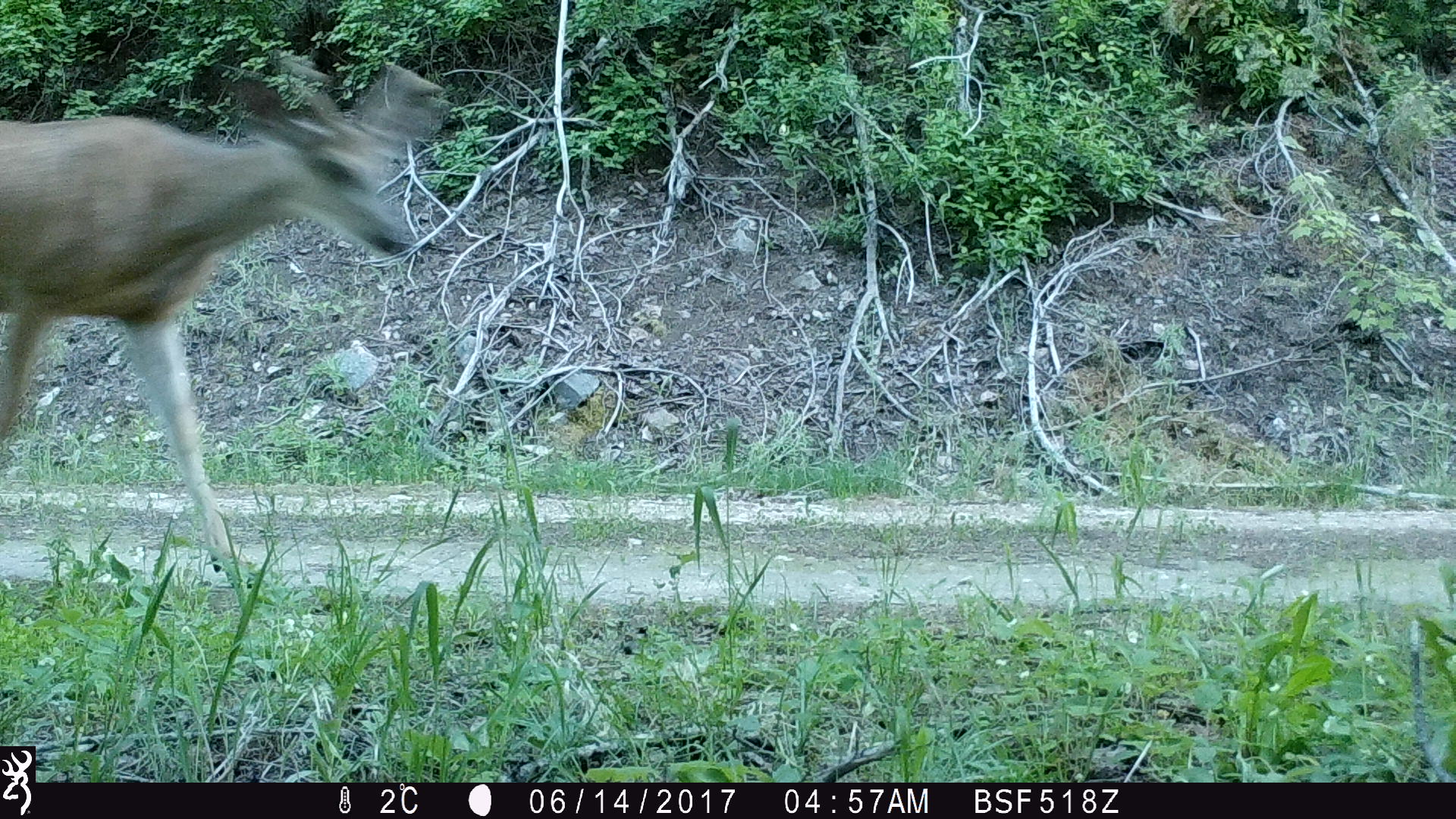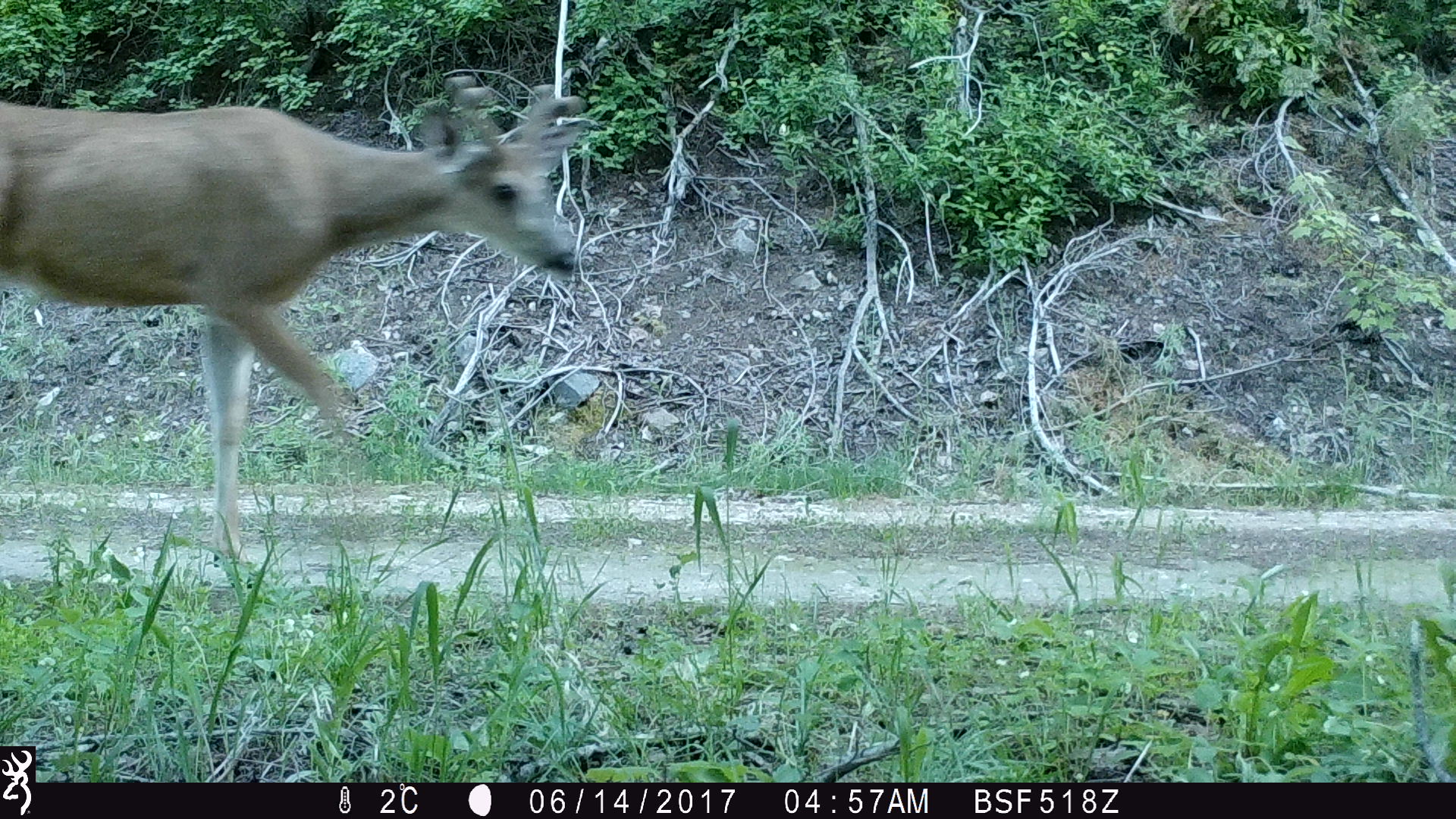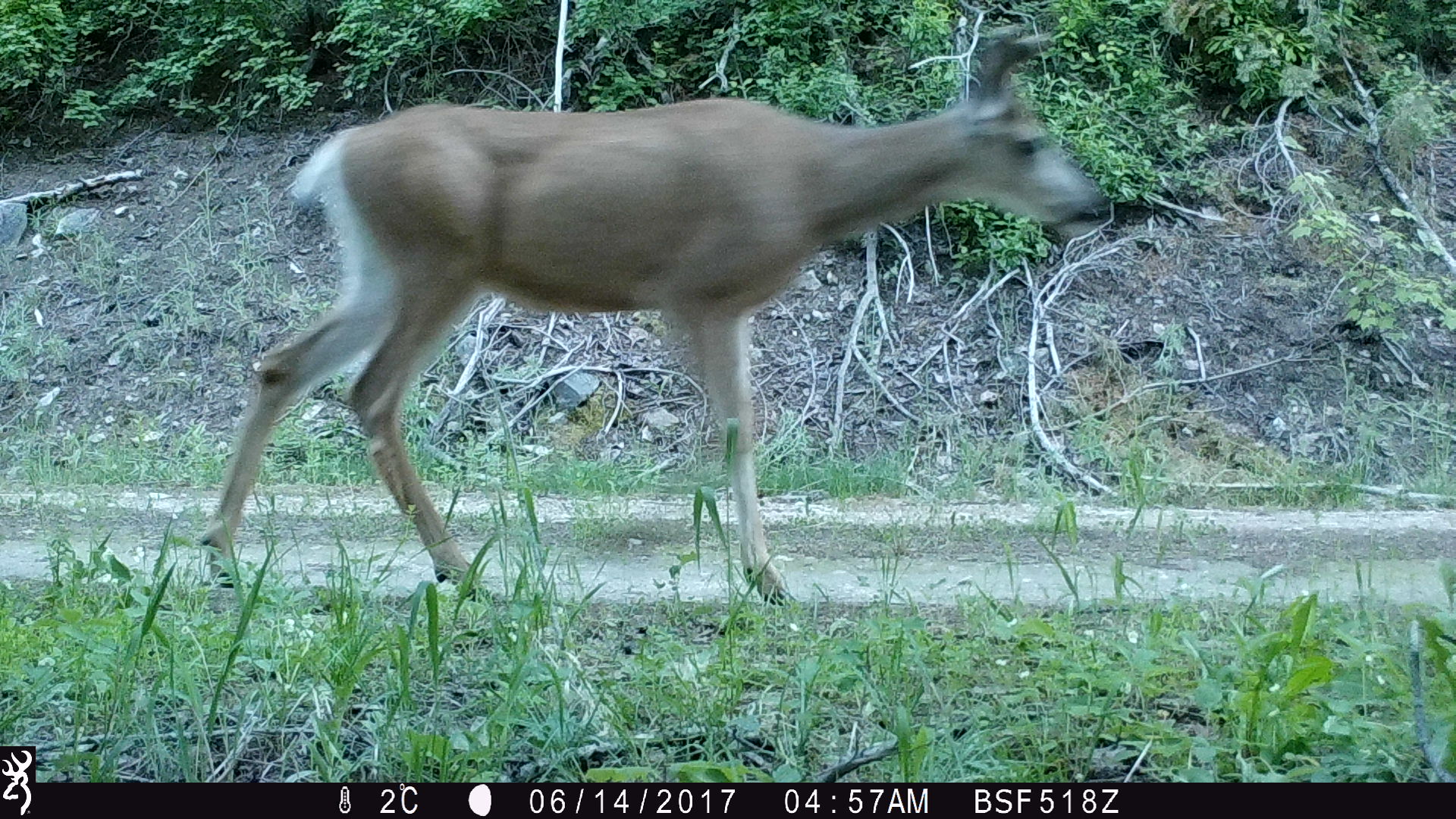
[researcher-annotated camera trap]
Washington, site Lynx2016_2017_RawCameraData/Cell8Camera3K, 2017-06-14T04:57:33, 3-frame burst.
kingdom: Animalia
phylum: Chordata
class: Mammalia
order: Artiodactyla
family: Cervidae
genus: Odocoileus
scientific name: Odocoileus hemionus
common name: mule deer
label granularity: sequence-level